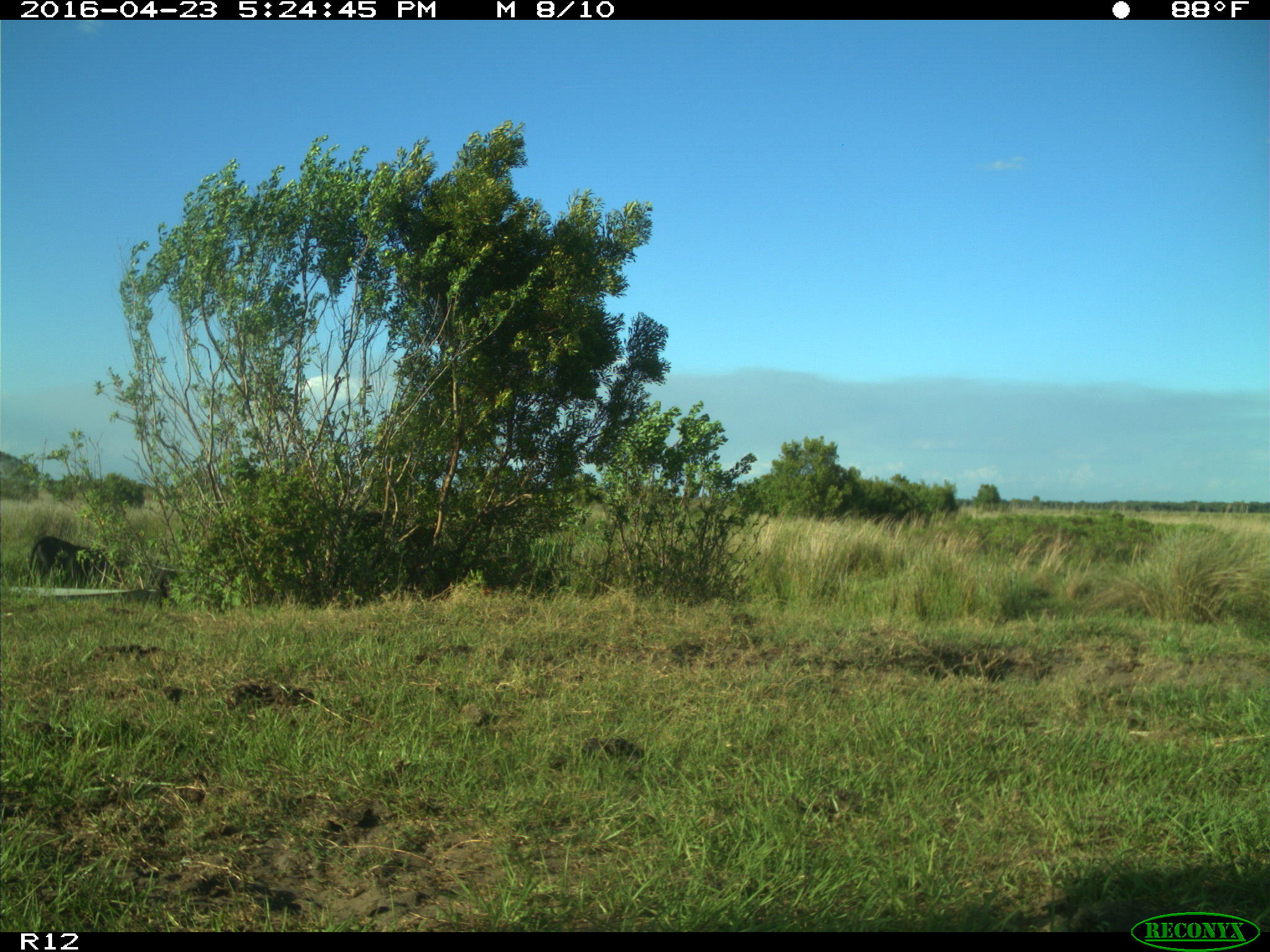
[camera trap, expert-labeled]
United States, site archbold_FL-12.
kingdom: Animalia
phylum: Chordata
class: Mammalia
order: Artiodactyla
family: Bovidae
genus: Bos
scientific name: Bos taurus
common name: domestic cow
Bos taurus (domestic cow).